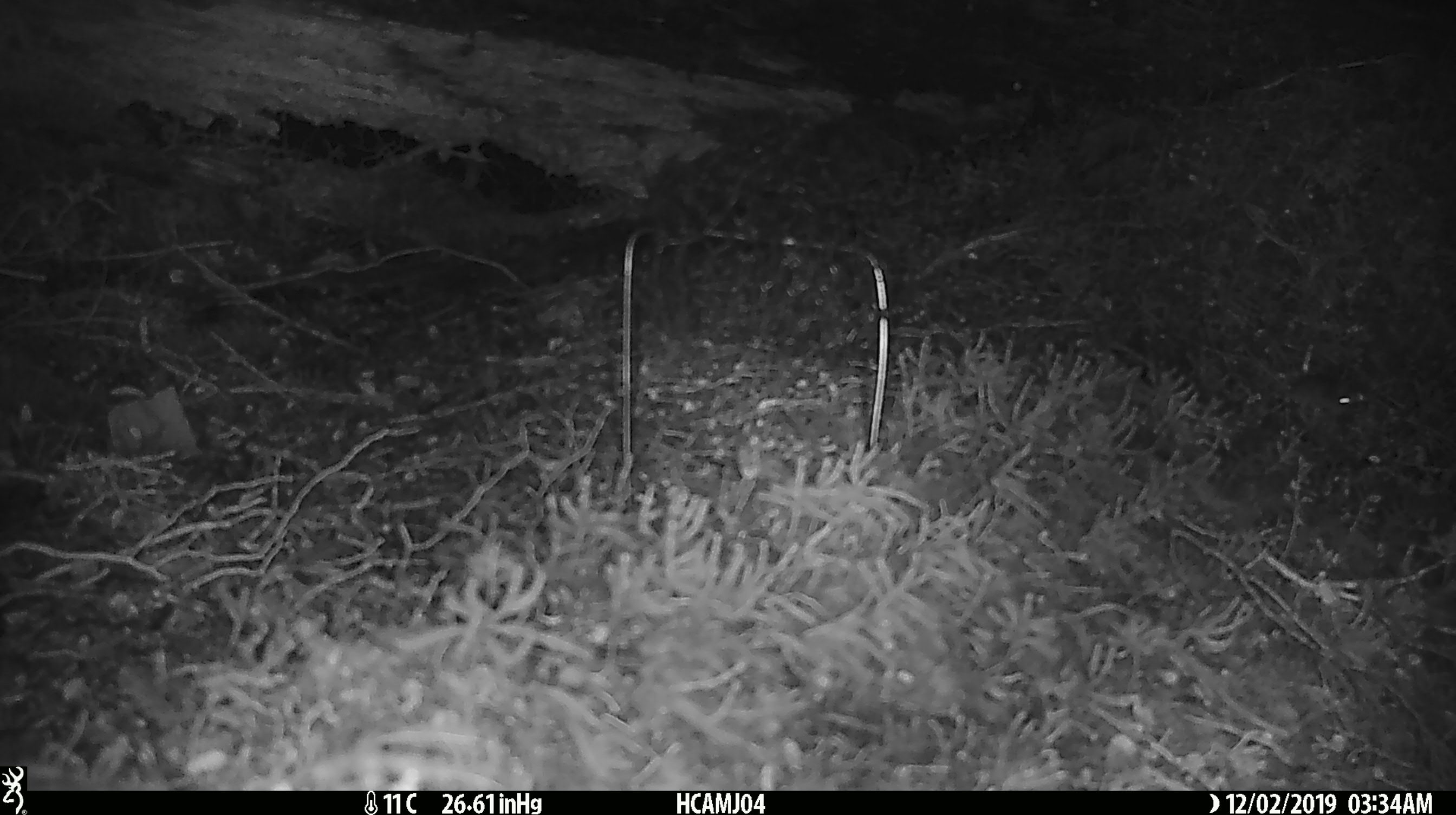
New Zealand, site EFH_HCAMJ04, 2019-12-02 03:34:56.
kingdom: Animalia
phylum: Chordata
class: Mammalia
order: Rodentia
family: Muridae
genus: Mus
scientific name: Mus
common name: mouse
Mouse (Mus).